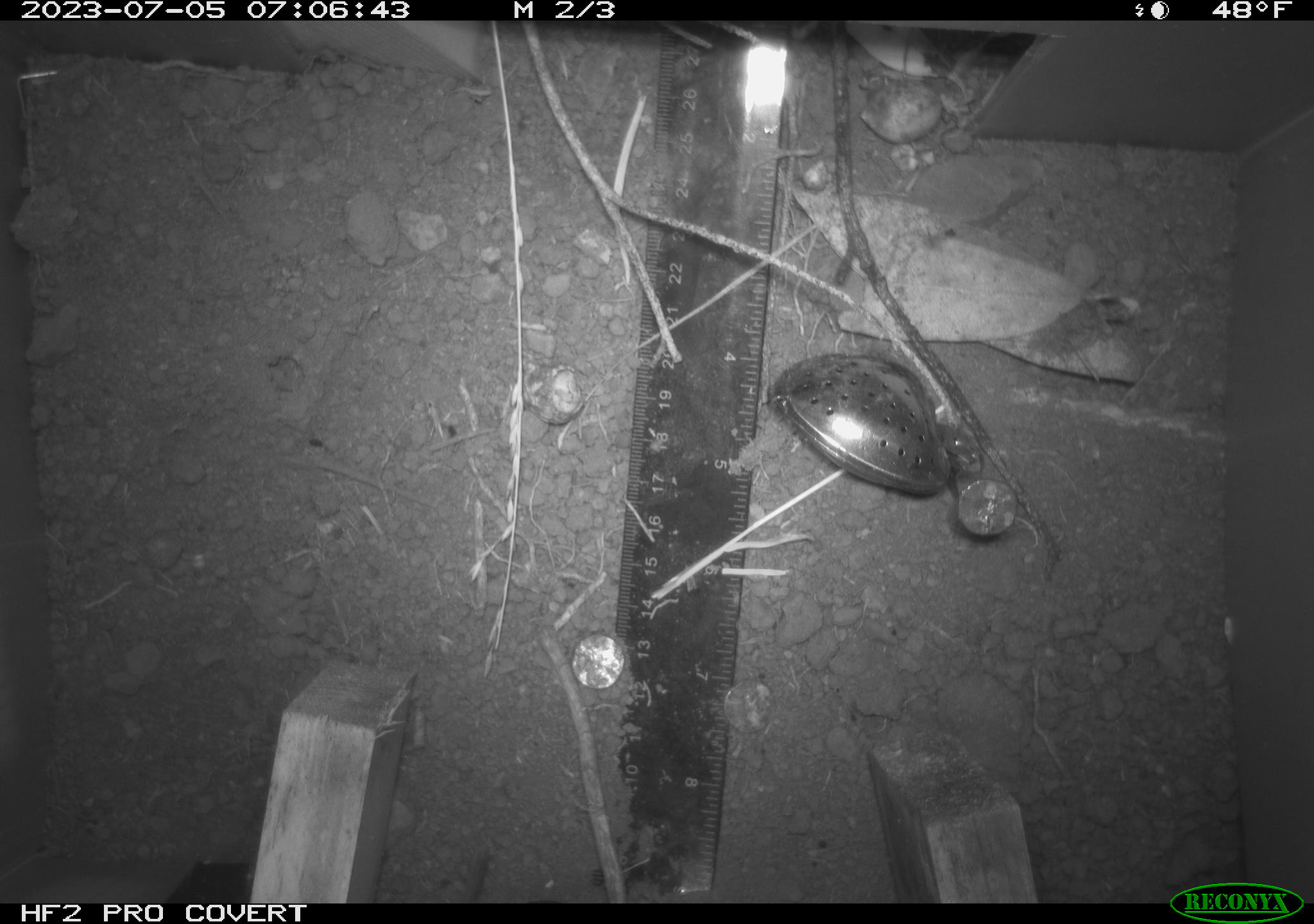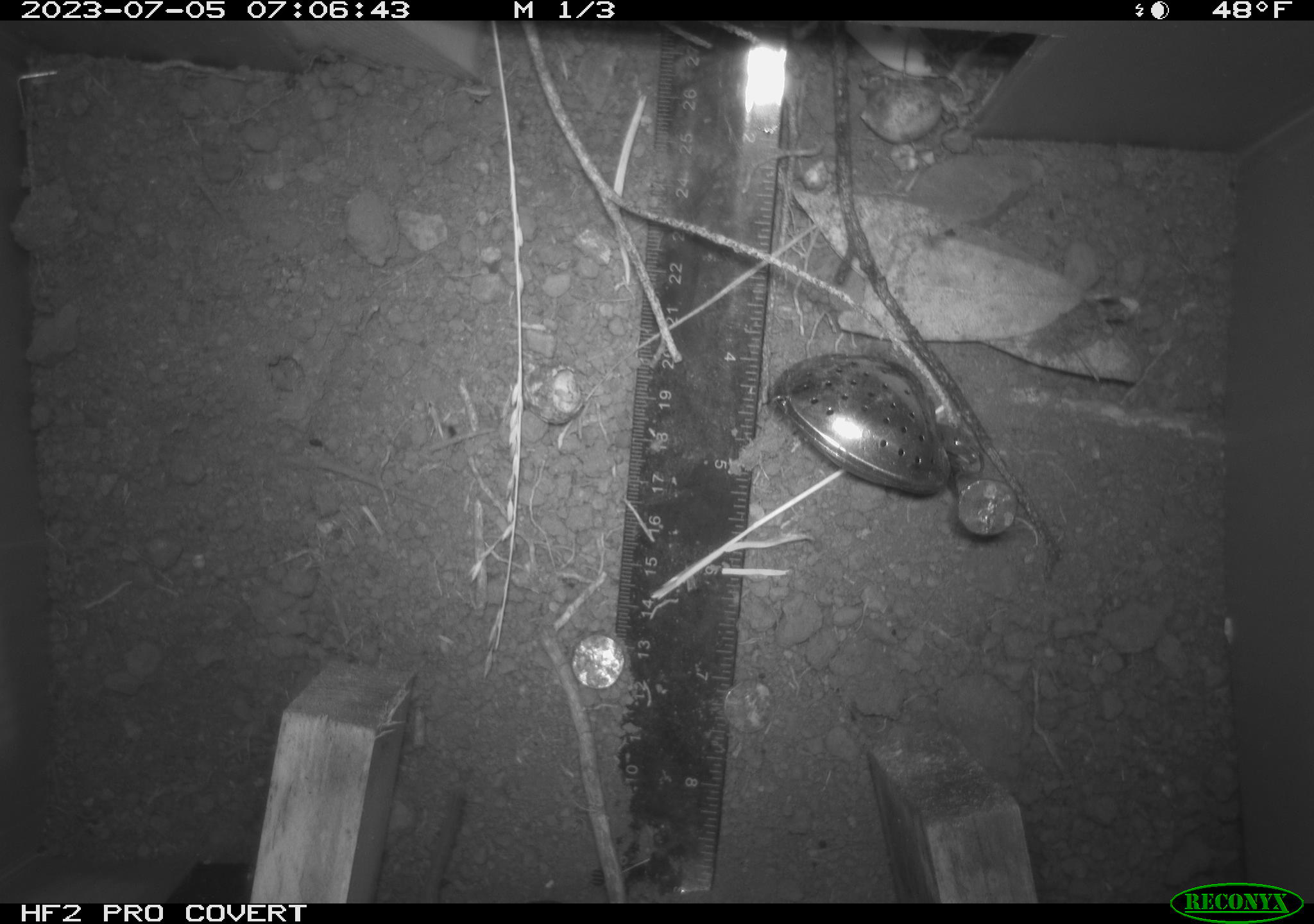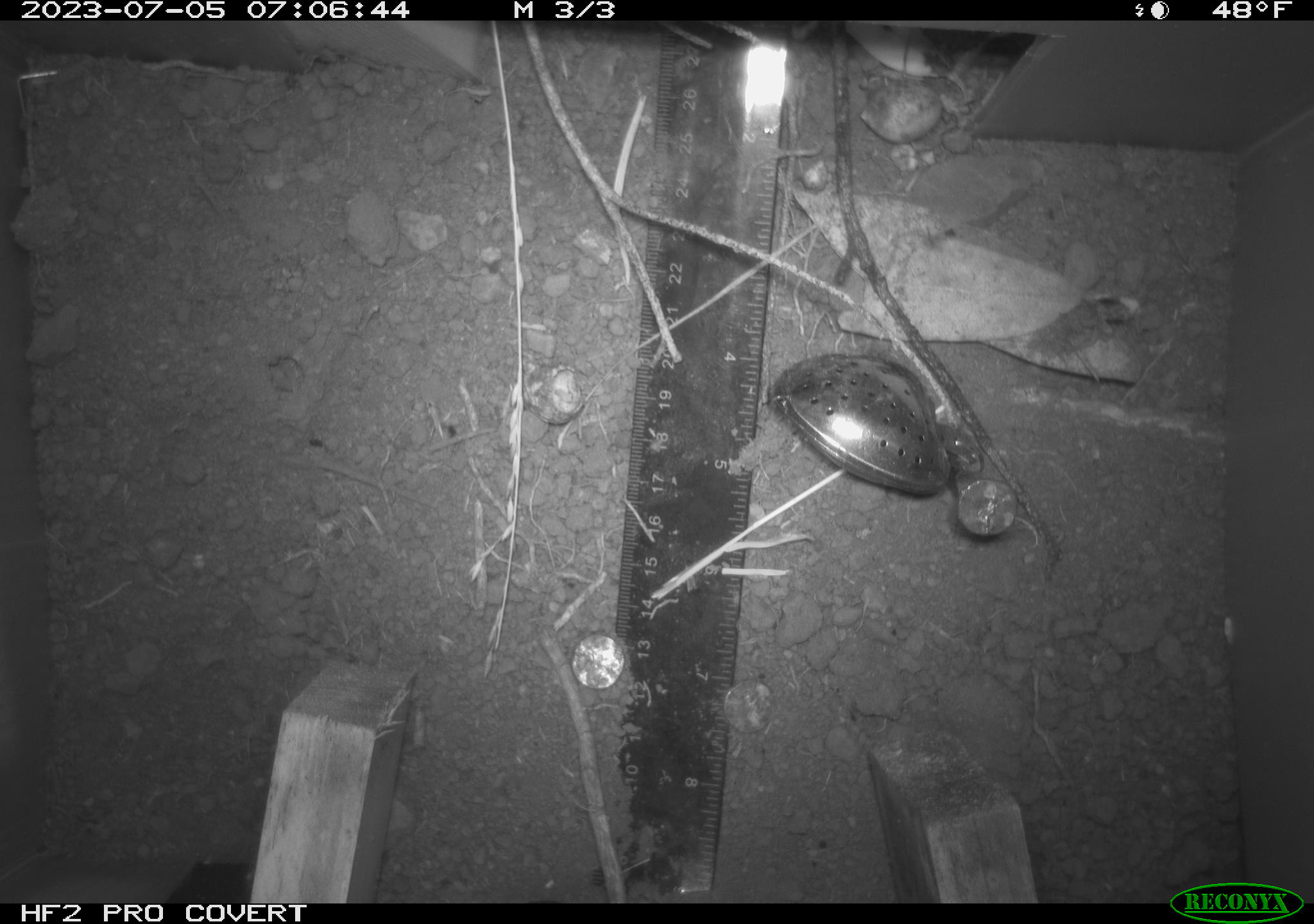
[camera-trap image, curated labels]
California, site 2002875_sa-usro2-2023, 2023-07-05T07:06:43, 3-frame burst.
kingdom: Animalia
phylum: Chordata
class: Mammalia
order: Rodentia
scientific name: Rodentia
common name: mouse species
Mouse species (Rodentia).